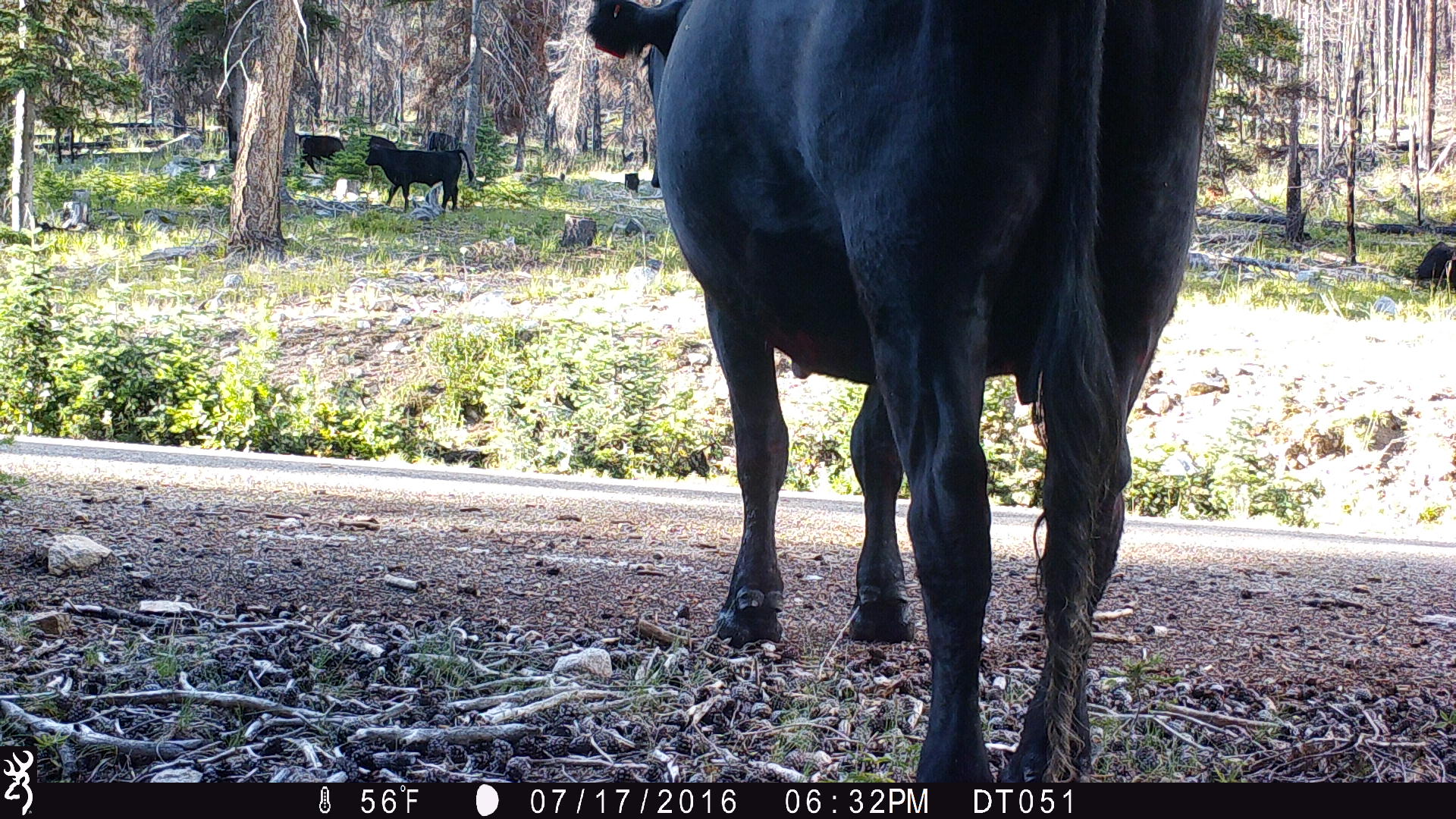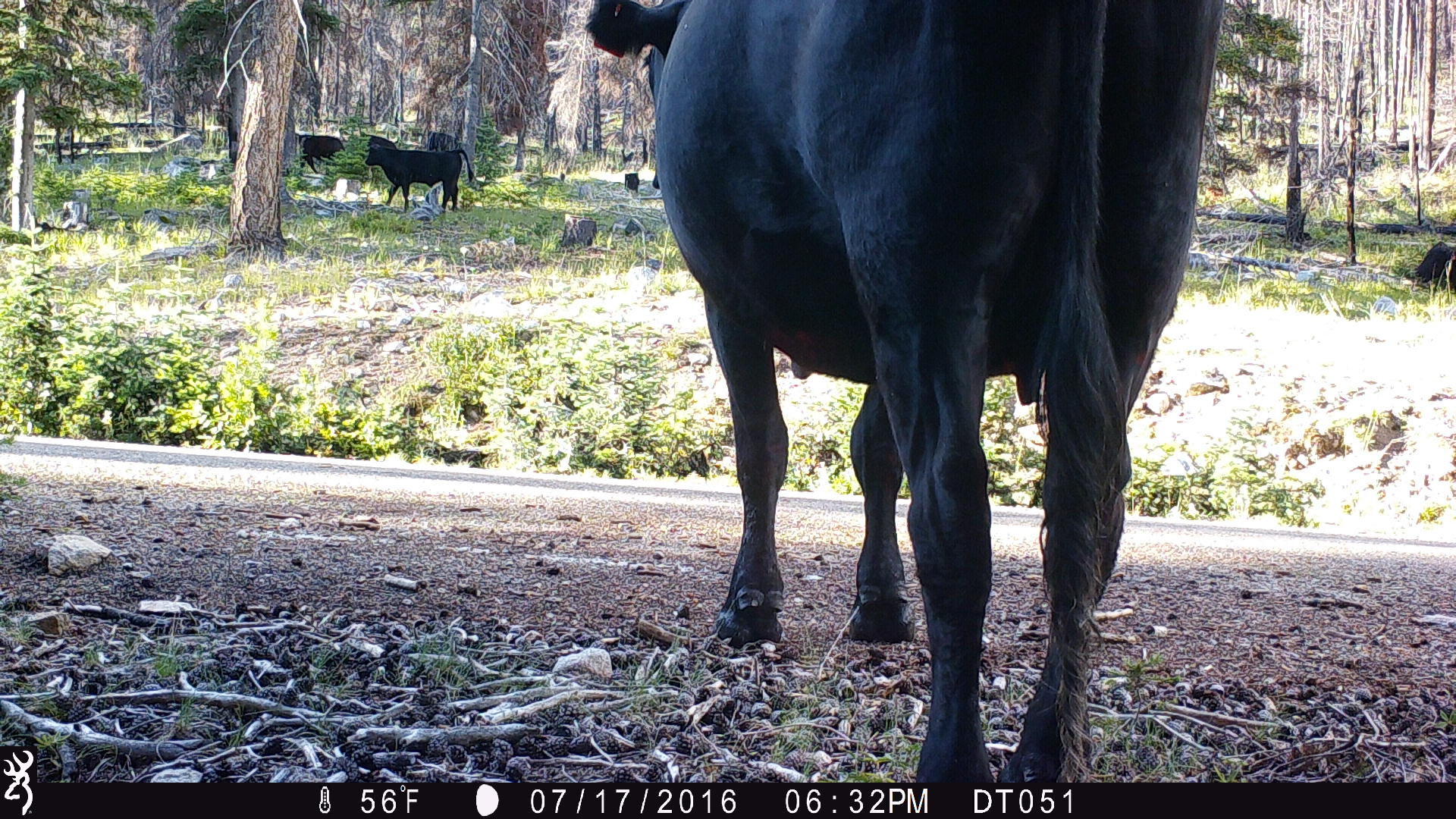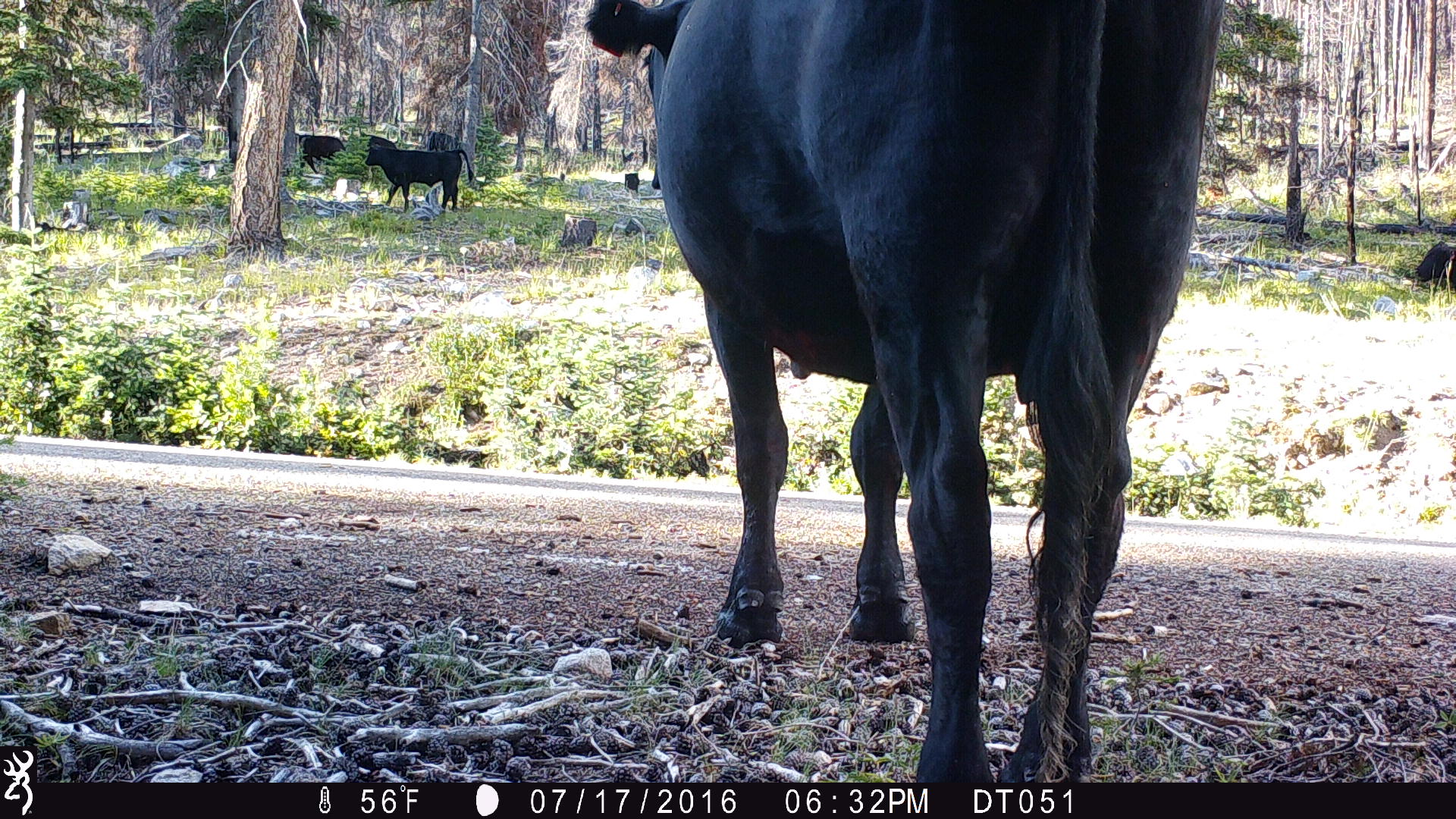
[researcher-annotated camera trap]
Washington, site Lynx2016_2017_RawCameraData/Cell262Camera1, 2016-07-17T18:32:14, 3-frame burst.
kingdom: Animalia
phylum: Chordata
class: Mammalia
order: Artiodactyla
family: Bovidae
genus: Bos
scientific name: Bos taurus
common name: domestic cattle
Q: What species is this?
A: Domestic cattle (Bos taurus).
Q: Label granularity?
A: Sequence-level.